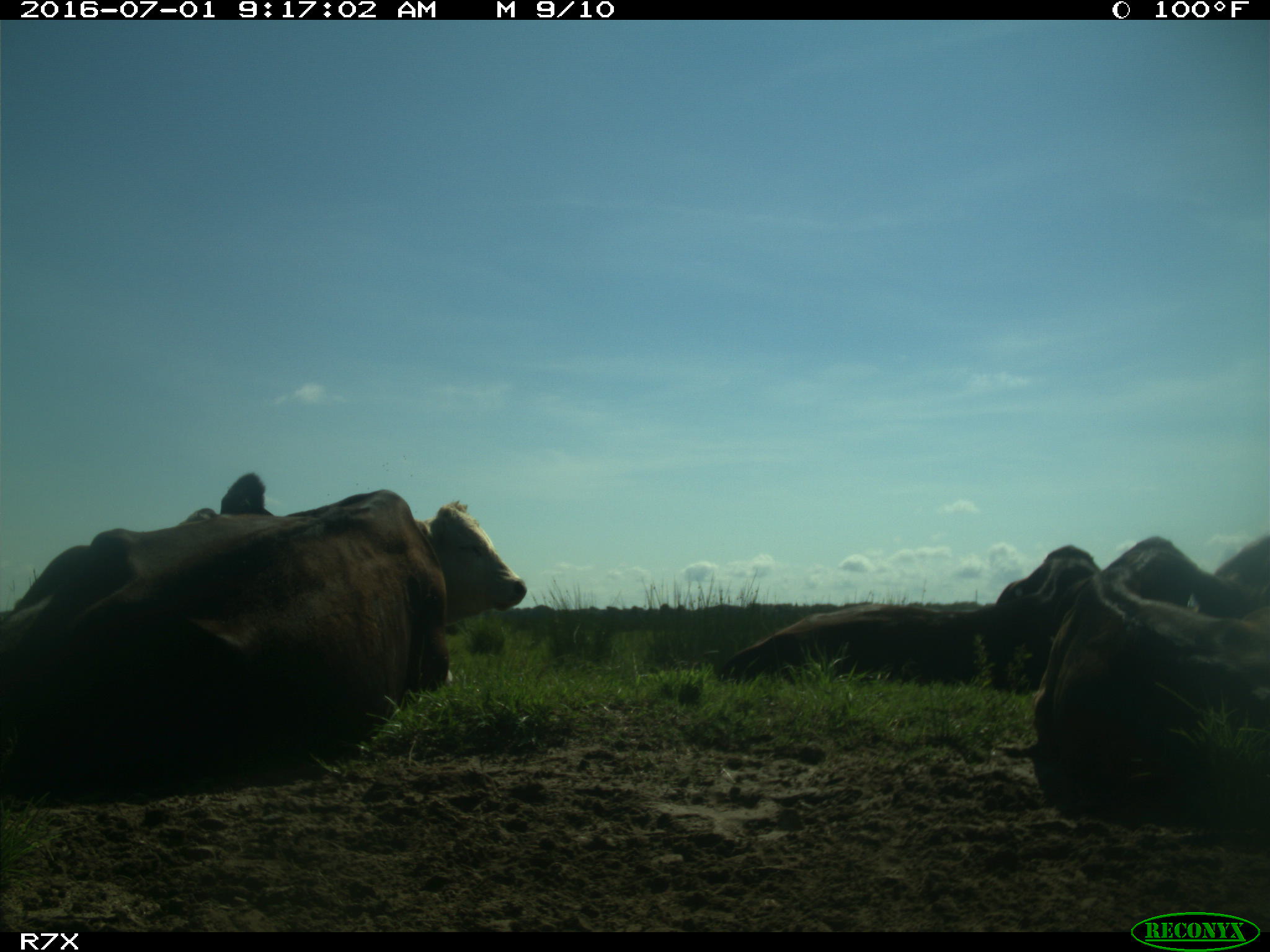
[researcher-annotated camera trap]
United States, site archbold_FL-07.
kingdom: Animalia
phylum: Chordata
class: Mammalia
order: Artiodactyla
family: Bovidae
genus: Bos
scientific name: Bos taurus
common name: domestic cow